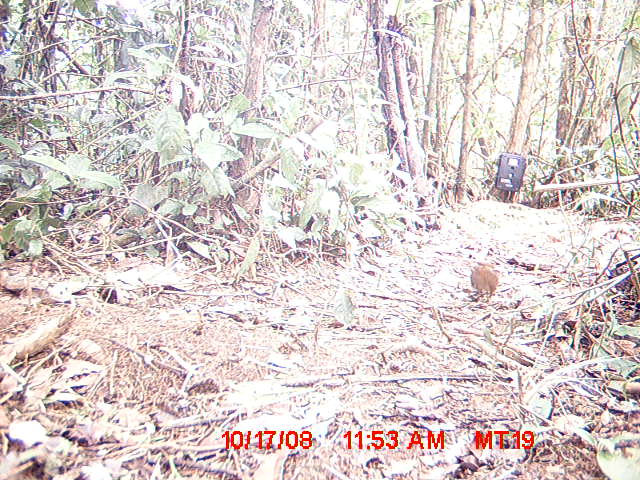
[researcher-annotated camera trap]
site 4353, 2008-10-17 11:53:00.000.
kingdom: Animalia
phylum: Chordata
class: Mammalia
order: Rodentia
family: Nesomyidae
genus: Nesomys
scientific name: Nesomys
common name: nesomys rodents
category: nesomys sp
Nesomys sp (nesomys rodents) (Nesomys), count 1.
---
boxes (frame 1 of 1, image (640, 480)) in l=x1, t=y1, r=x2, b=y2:
nesomys sp: l=469, t=263, r=501, b=302